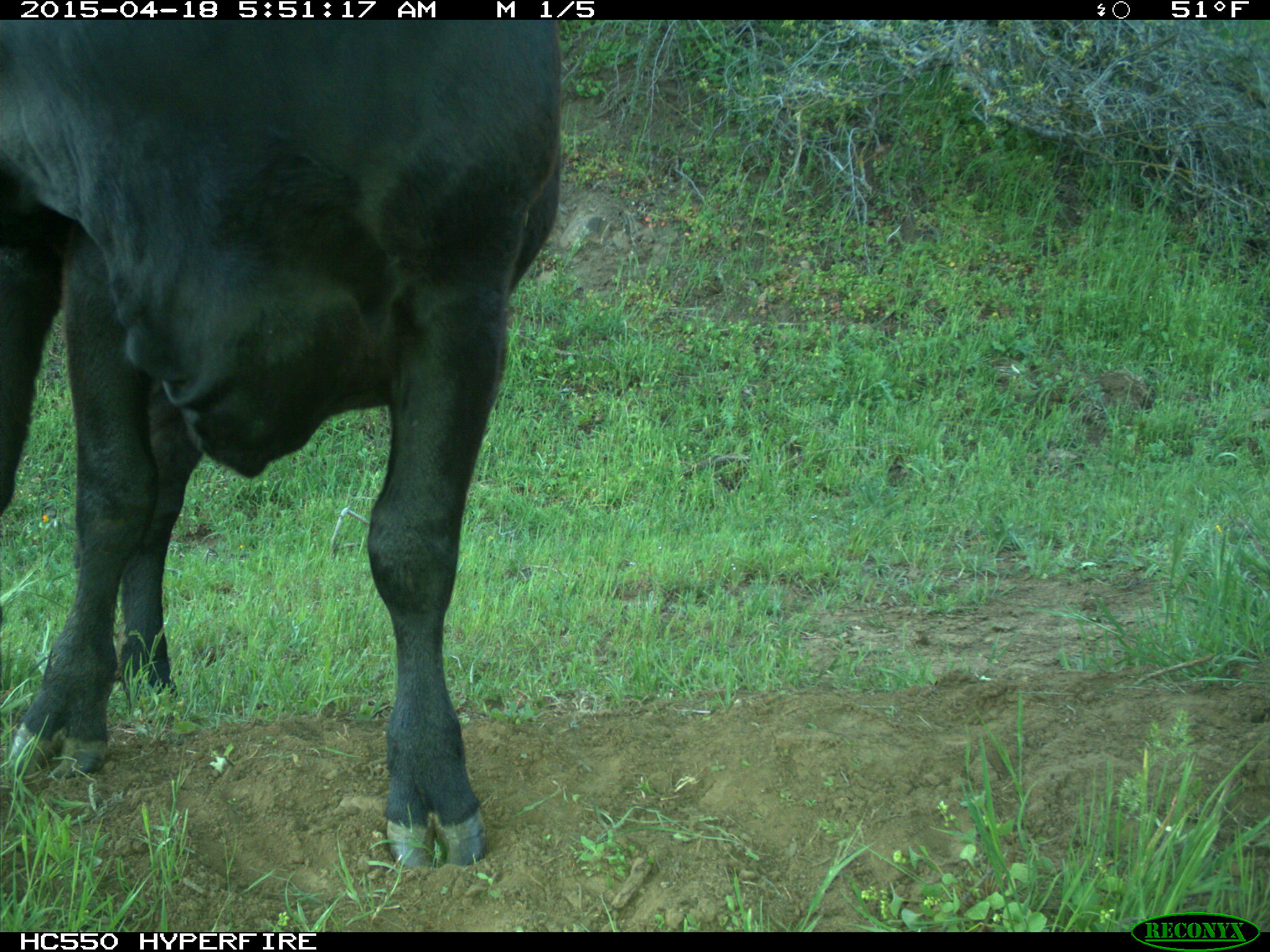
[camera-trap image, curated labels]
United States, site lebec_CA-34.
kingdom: Animalia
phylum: Chordata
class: Mammalia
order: Artiodactyla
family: Bovidae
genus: Bos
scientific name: Bos taurus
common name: domestic cow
Bos taurus (domestic cow).